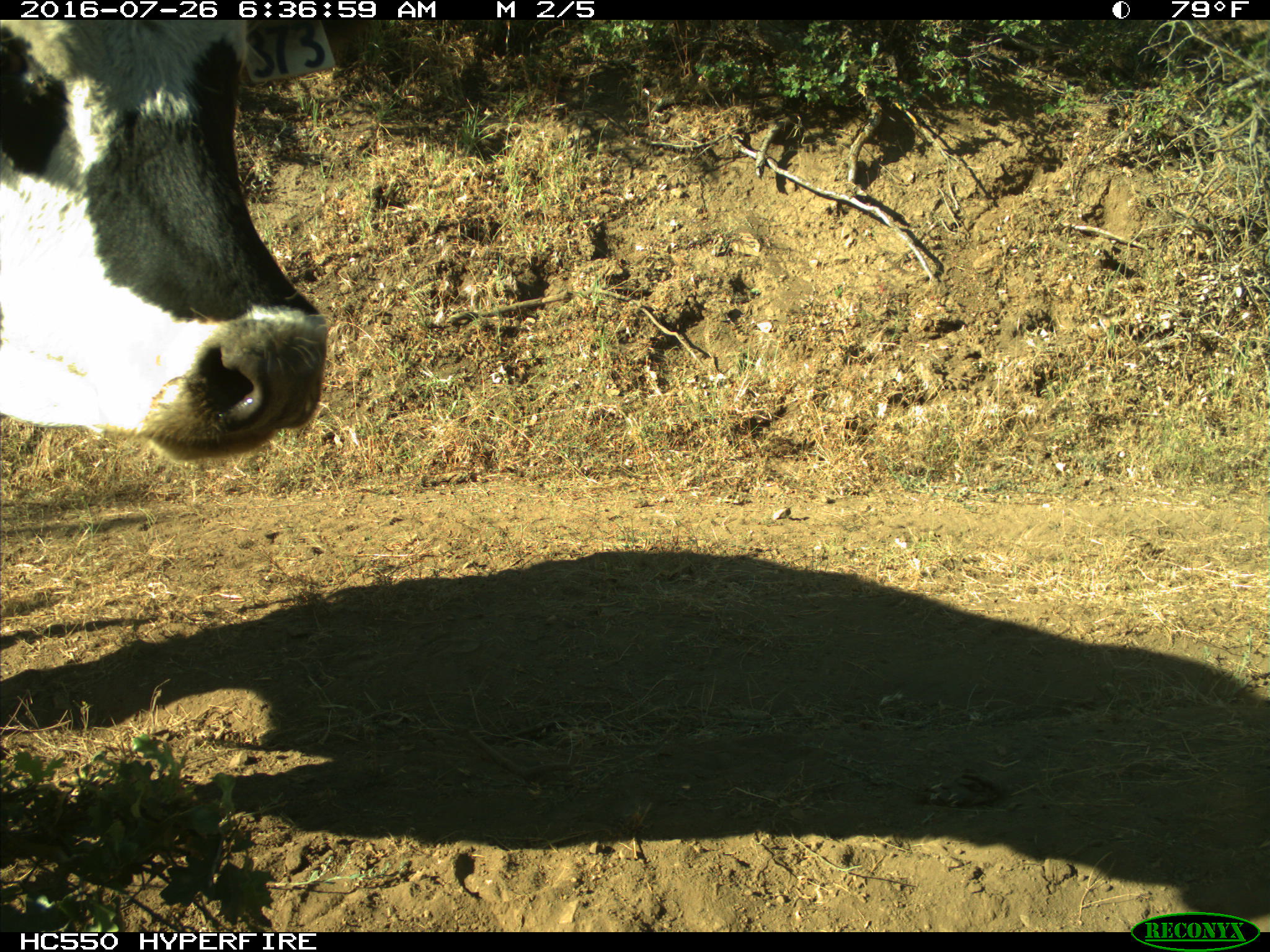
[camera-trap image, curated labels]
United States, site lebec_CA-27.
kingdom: Animalia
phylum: Chordata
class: Mammalia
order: Artiodactyla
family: Bovidae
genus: Bos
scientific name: Bos taurus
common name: domestic cow